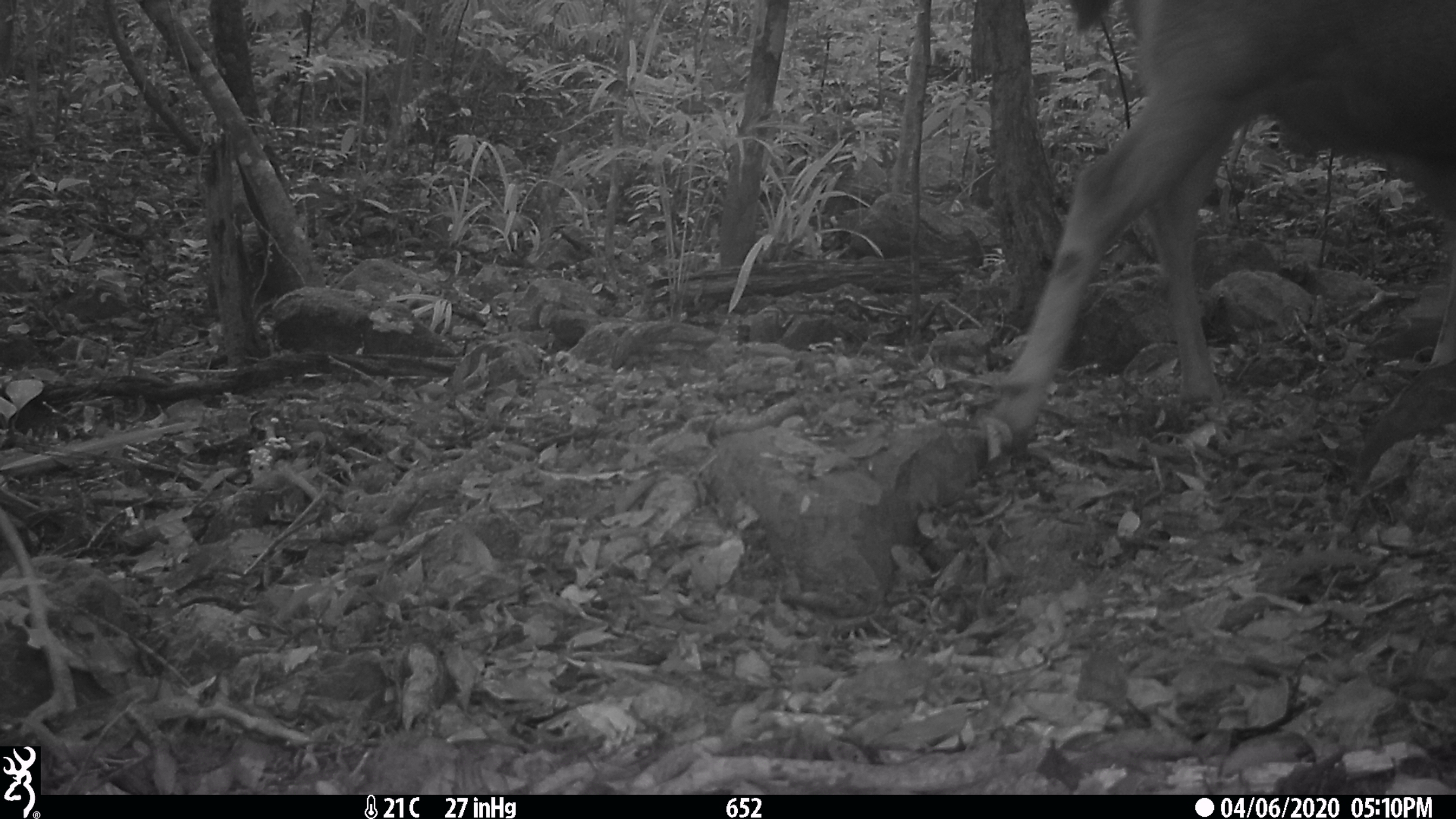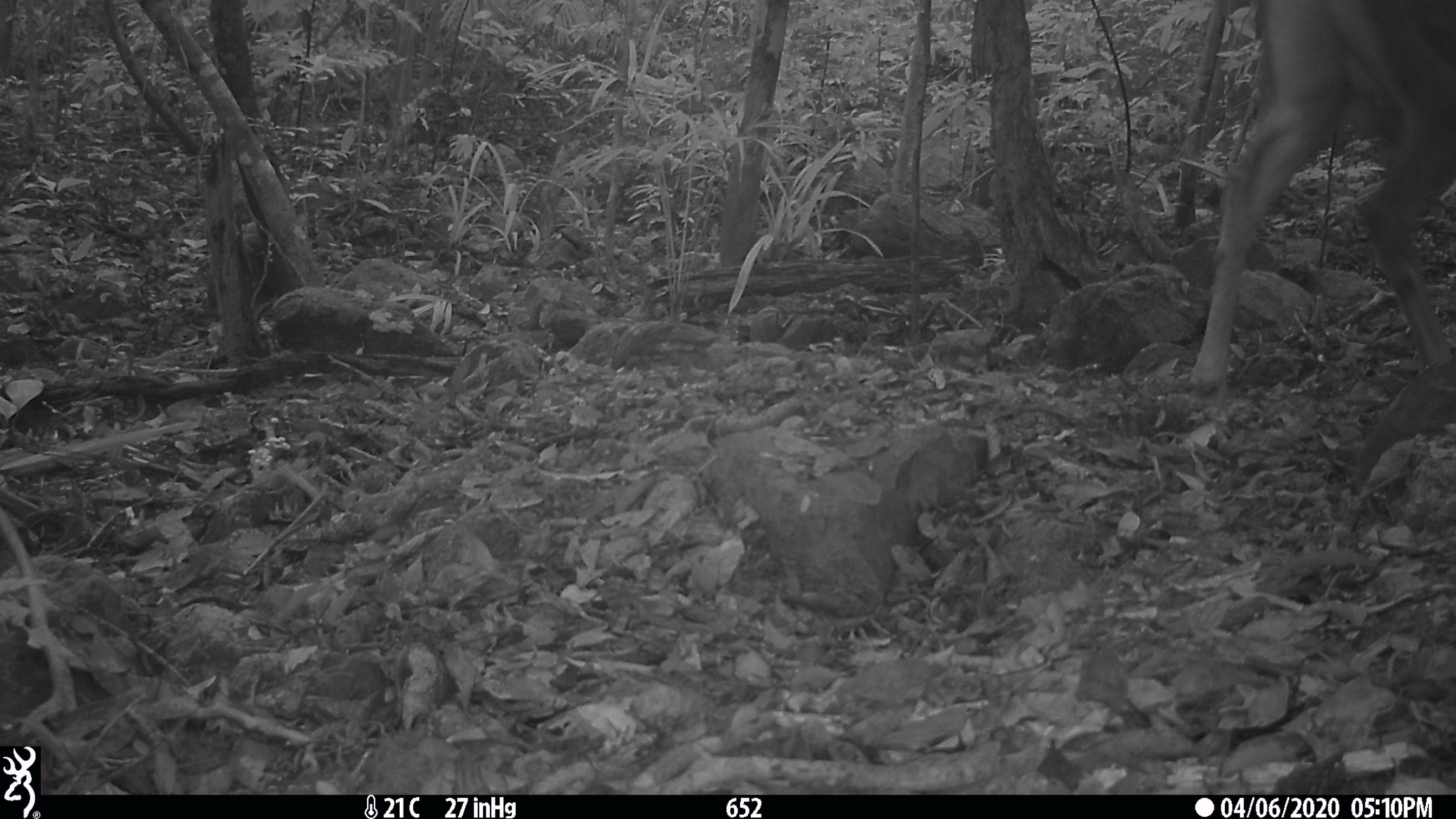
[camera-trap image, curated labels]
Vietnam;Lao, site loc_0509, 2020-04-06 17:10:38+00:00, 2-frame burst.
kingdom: Animalia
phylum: Chordata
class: Mammalia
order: Artiodactyla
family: Cervidae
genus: Rusa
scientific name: Rusa unicolor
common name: sambar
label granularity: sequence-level